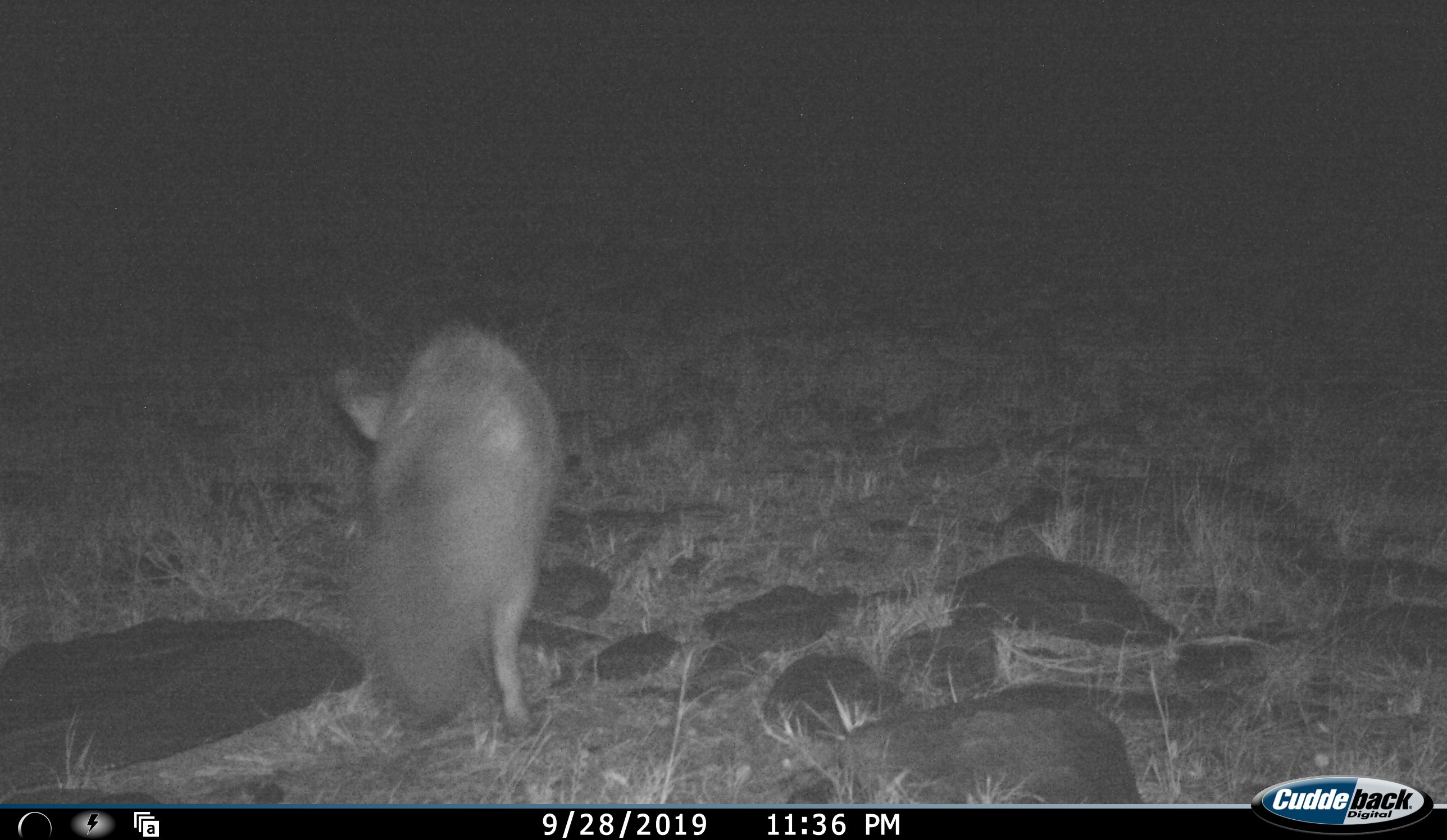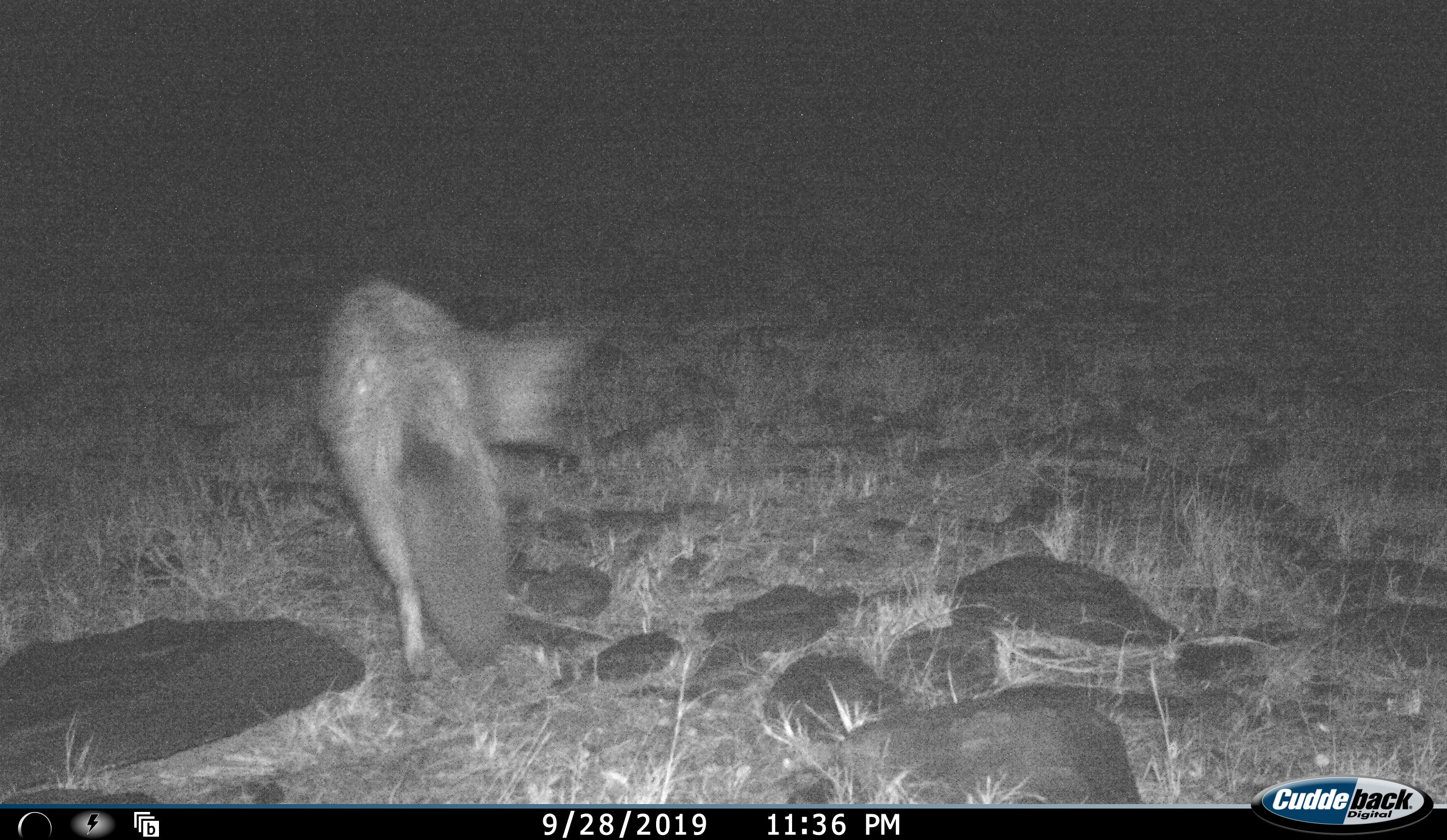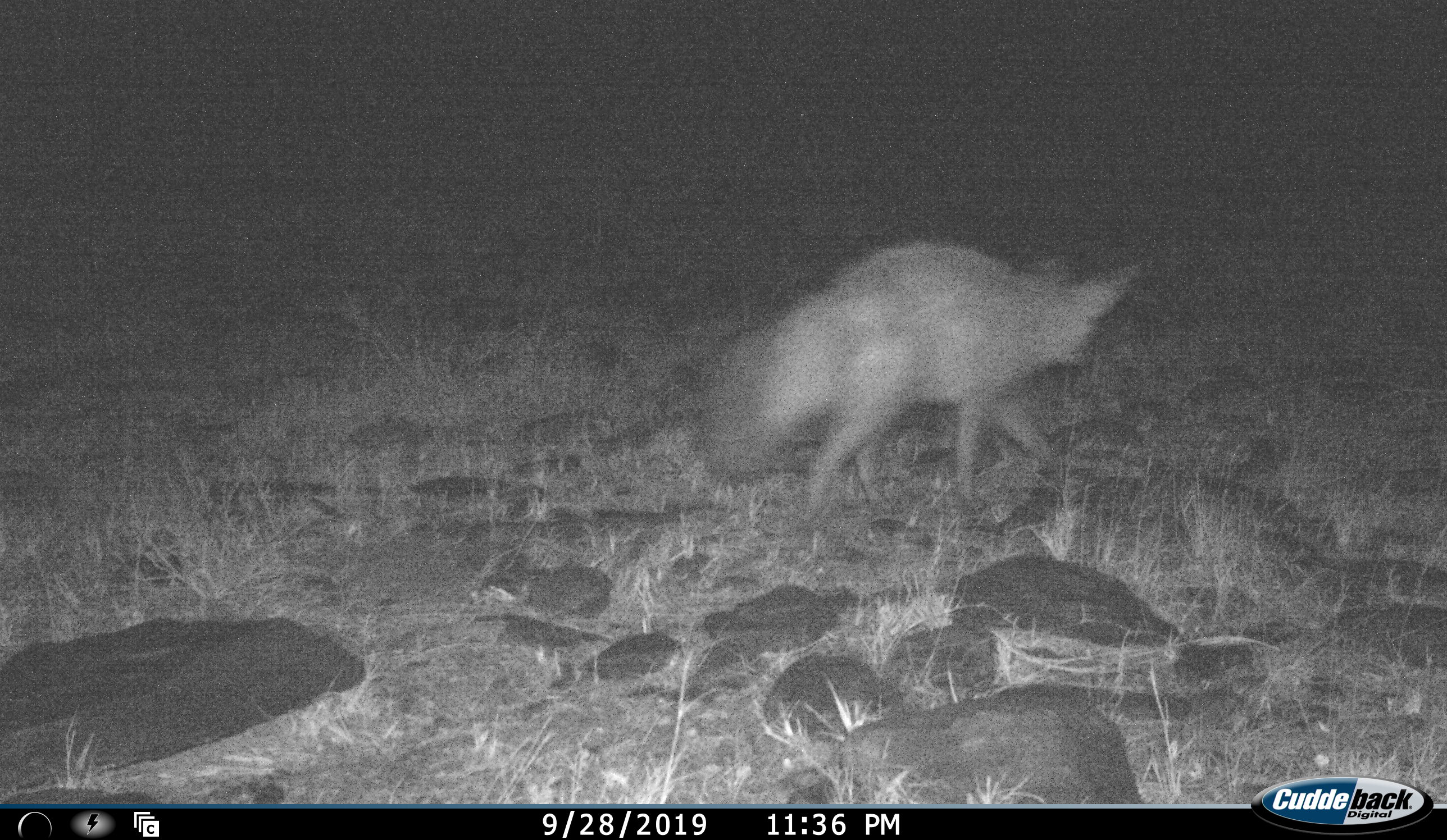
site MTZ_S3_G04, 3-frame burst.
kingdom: Animalia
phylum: Chordata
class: Mammalia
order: Carnivora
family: Canidae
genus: Otocyon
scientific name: Otocyon megalotis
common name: bat-eared fox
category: foxbateared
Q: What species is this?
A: Foxbateared (bat-eared fox) (Otocyon megalotis).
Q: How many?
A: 1.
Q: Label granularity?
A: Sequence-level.